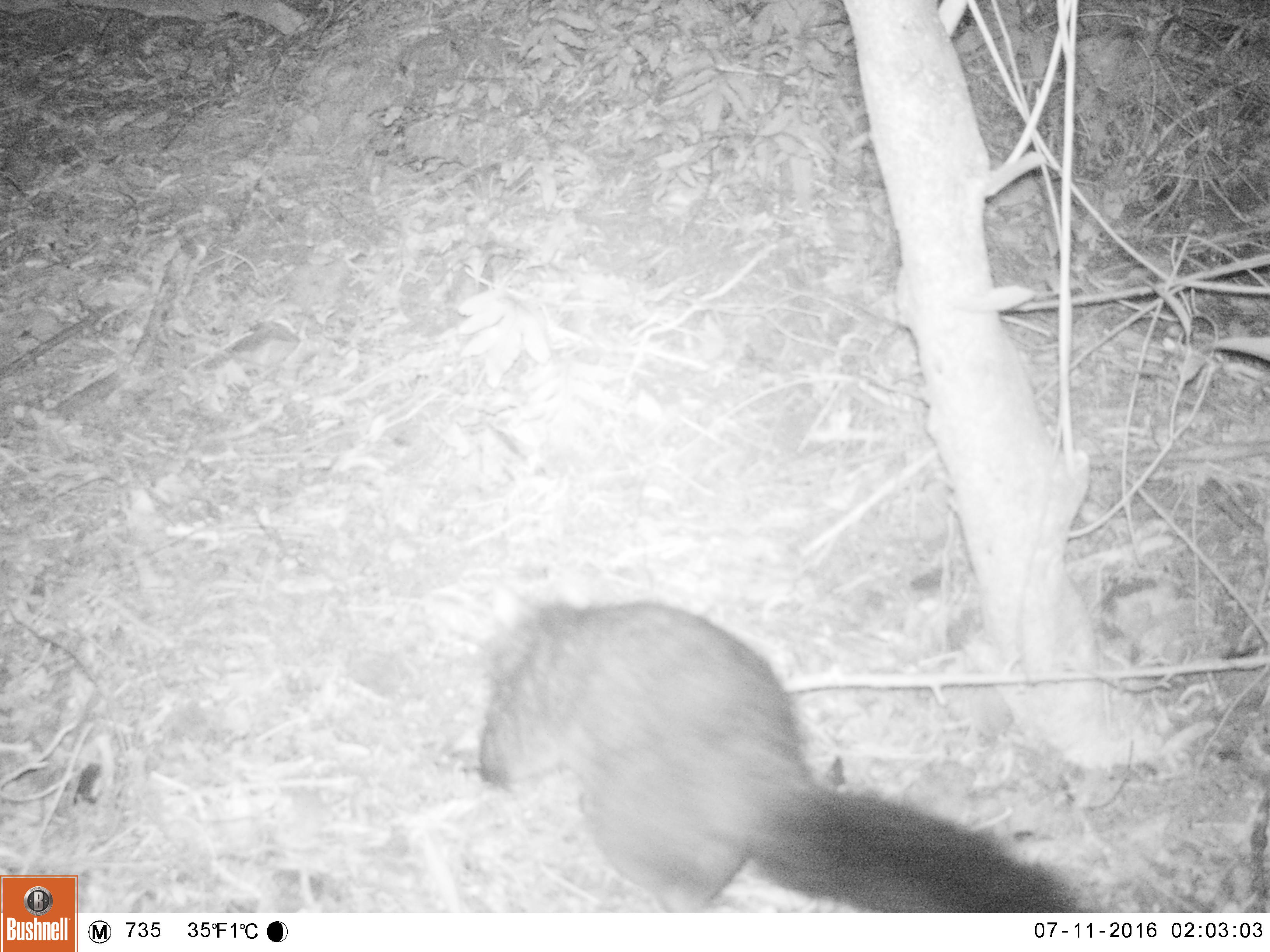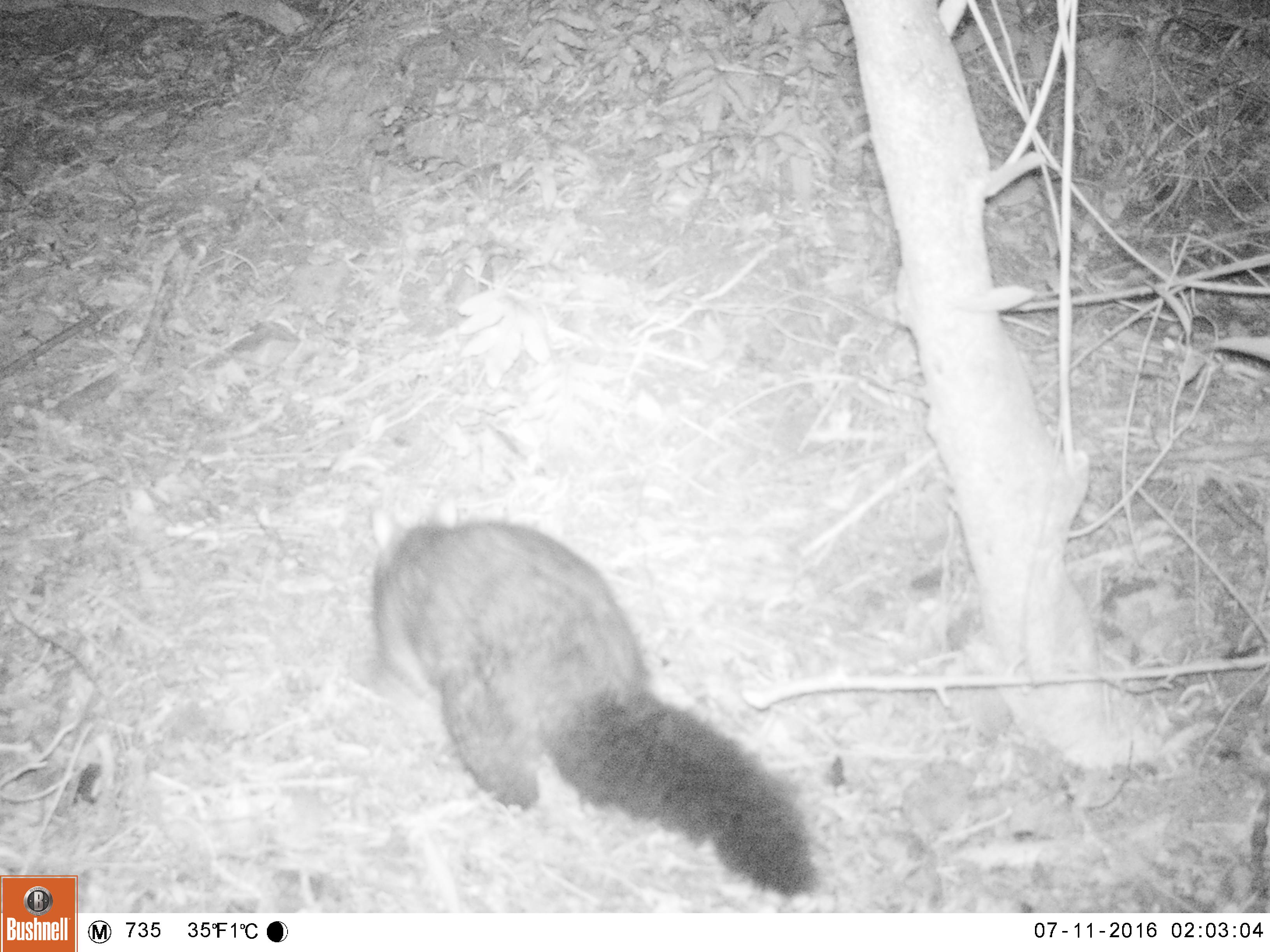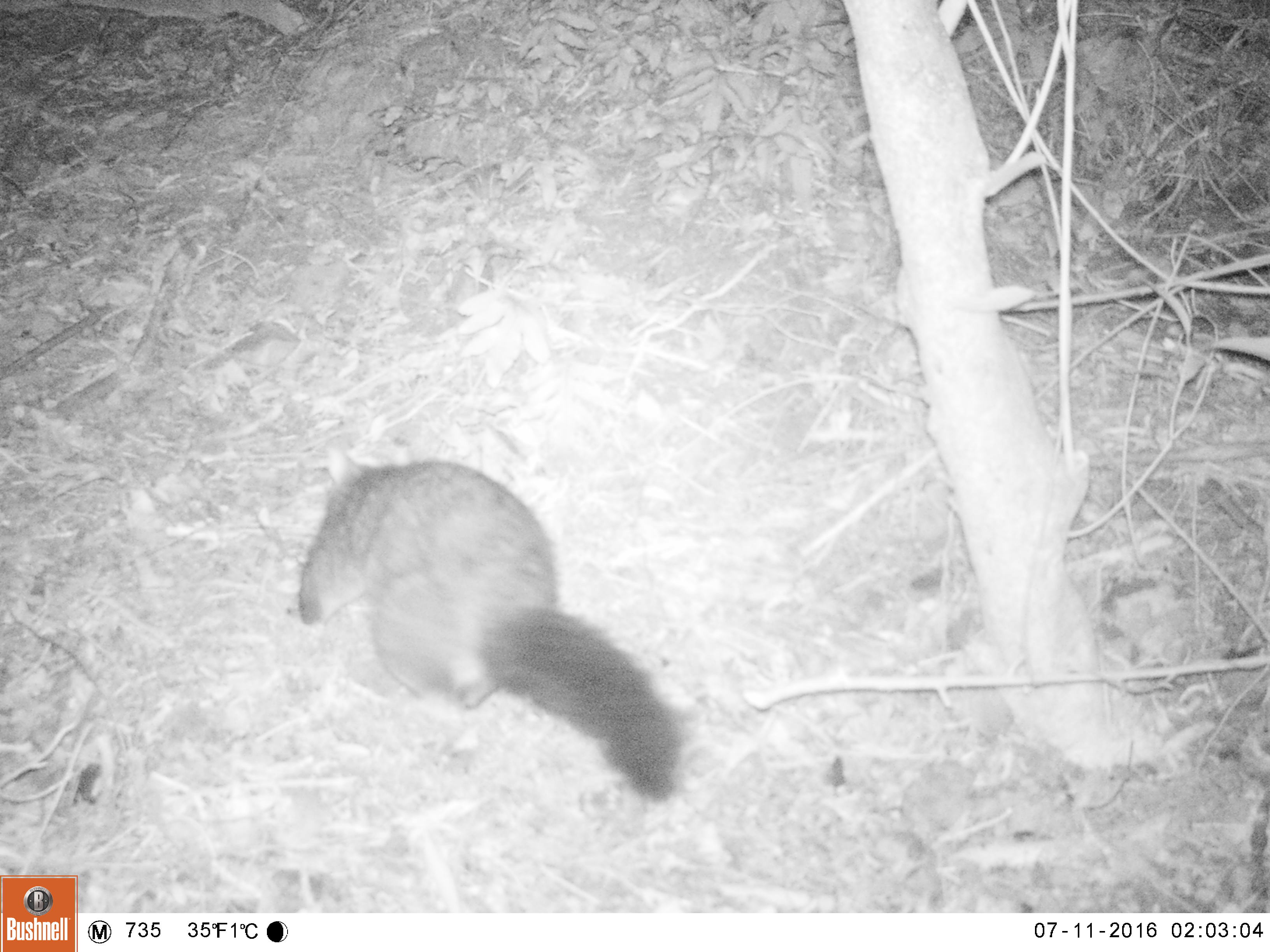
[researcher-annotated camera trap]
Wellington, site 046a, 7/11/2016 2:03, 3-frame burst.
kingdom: Animalia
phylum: Chordata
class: Mammalia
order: Didelphimorphia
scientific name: Didelphimorphia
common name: possum